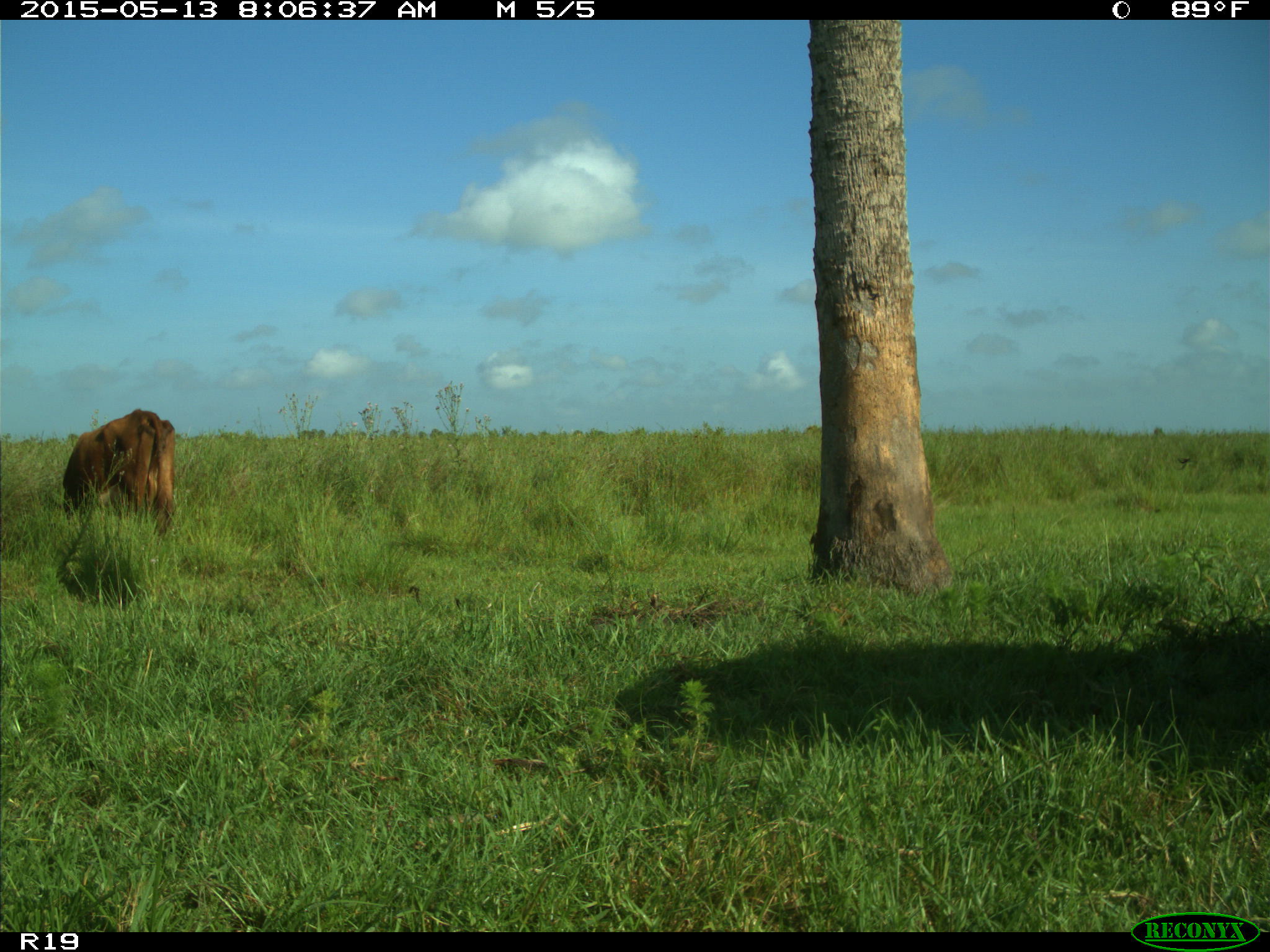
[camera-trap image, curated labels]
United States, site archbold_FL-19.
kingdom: Animalia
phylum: Chordata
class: Mammalia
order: Artiodactyla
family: Bovidae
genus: Bos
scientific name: Bos taurus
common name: domestic cow